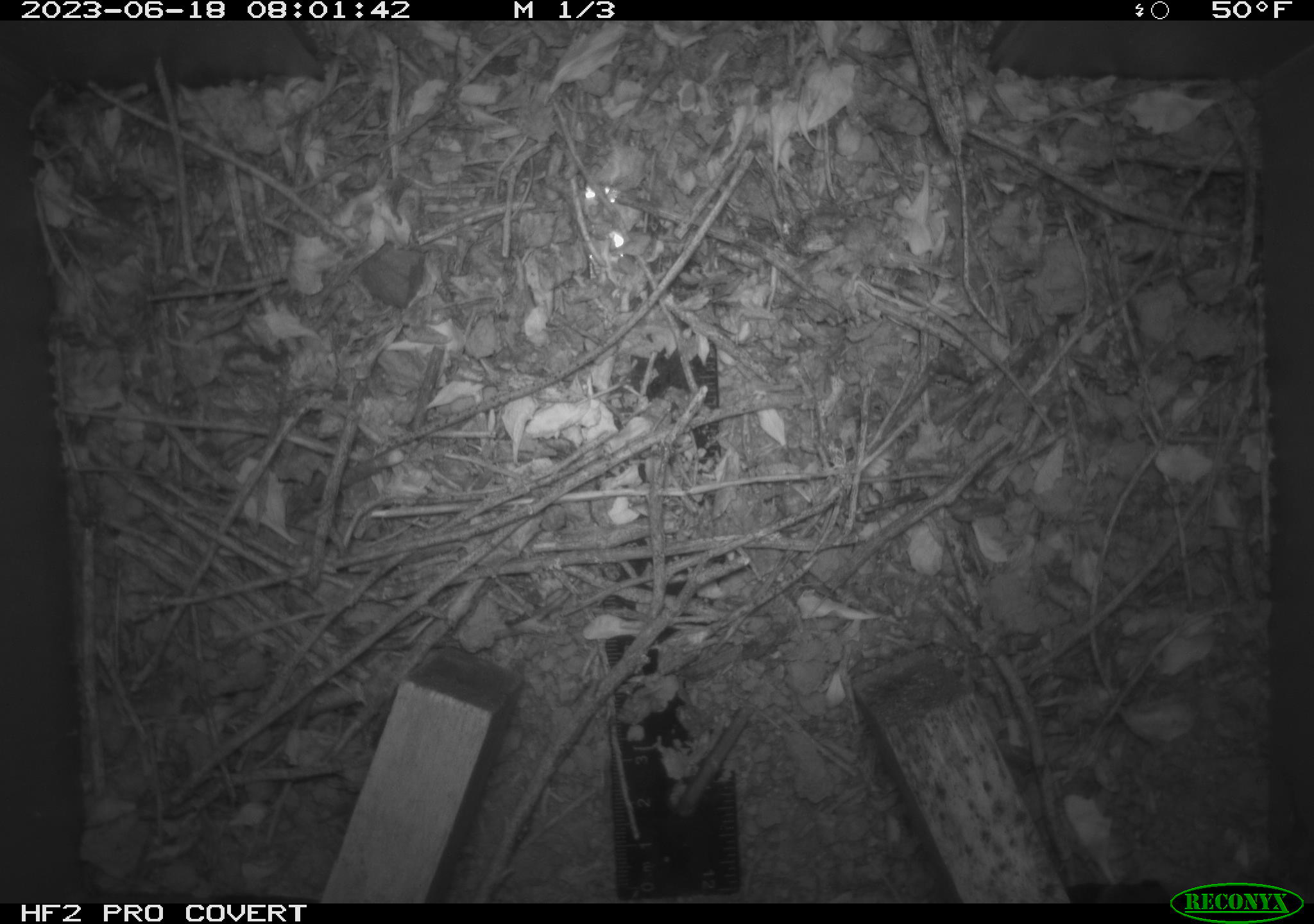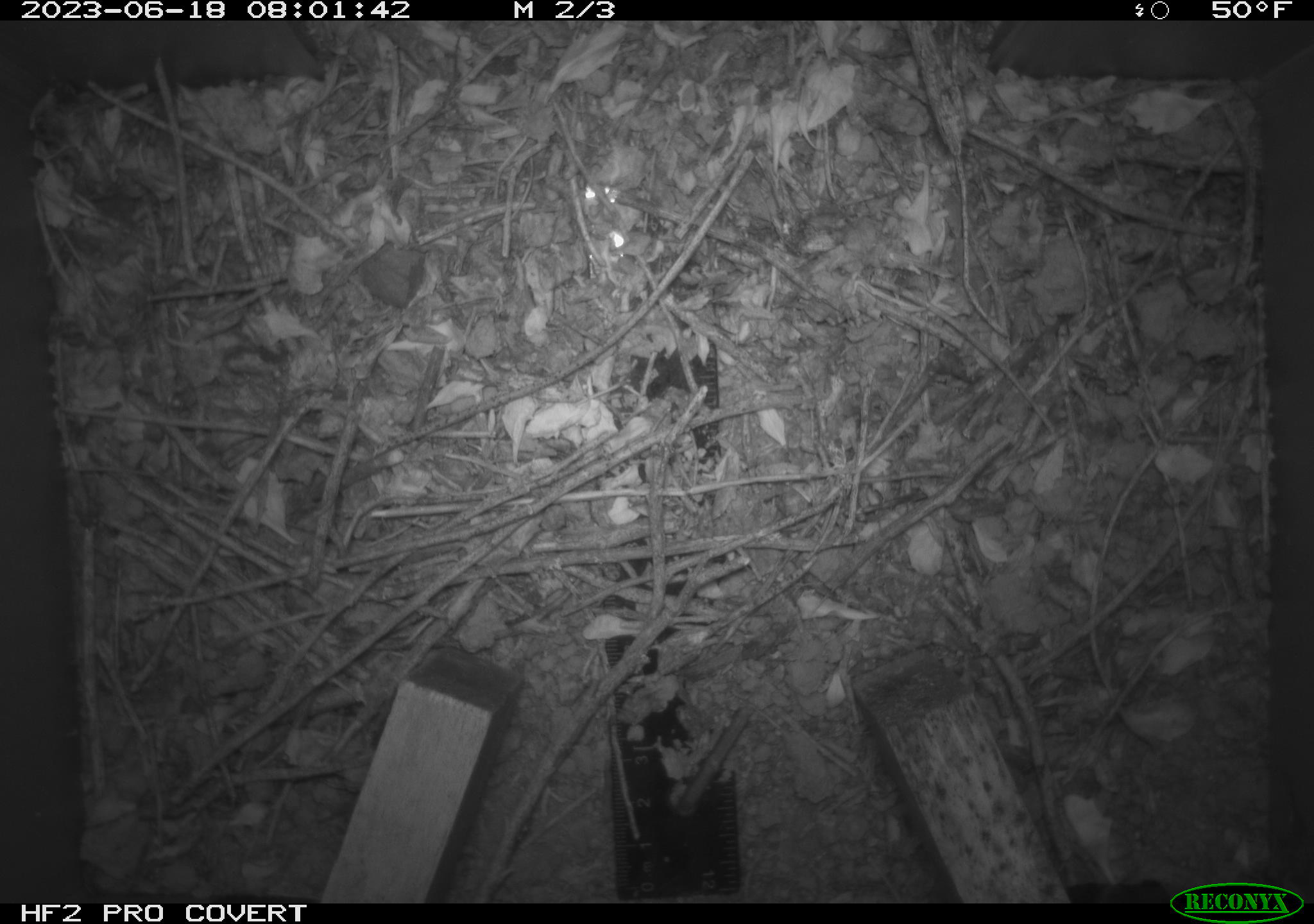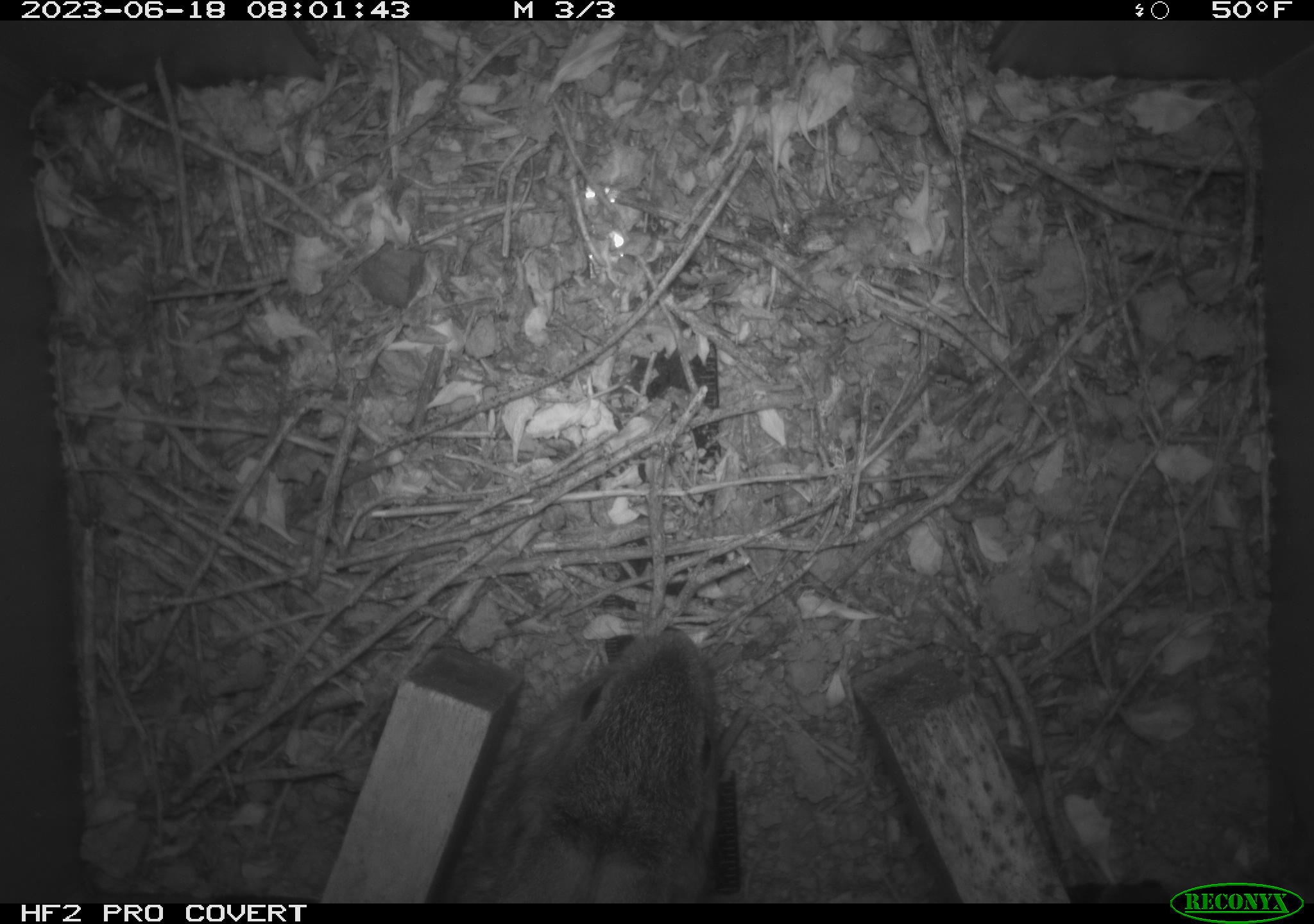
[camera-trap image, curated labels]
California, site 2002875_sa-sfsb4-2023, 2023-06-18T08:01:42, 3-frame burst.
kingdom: Animalia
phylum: Chordata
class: Mammalia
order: Lagomorpha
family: Leporidae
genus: Sylvilagus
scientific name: Sylvilagus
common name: cottontail rabbits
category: sylvilagus species